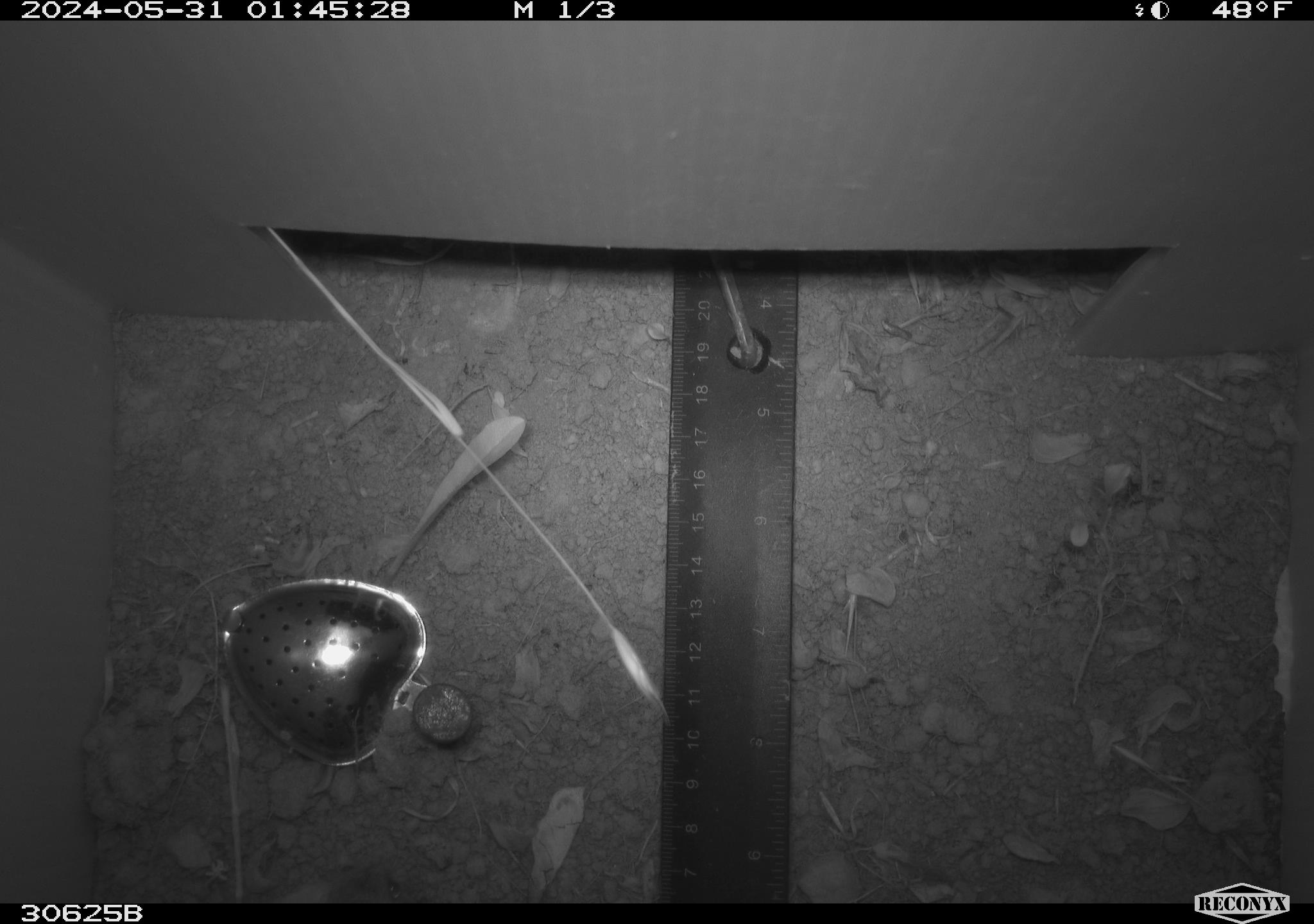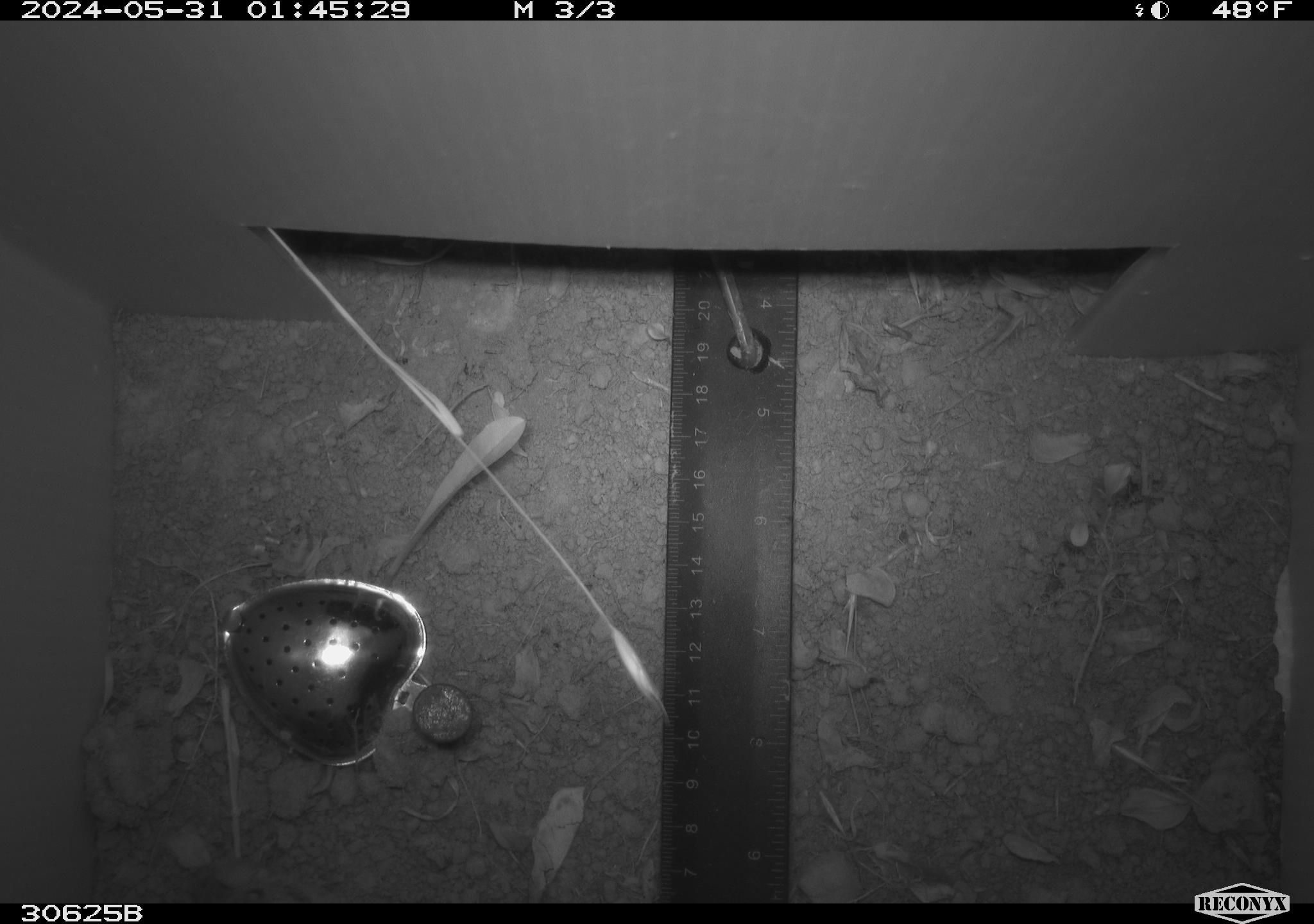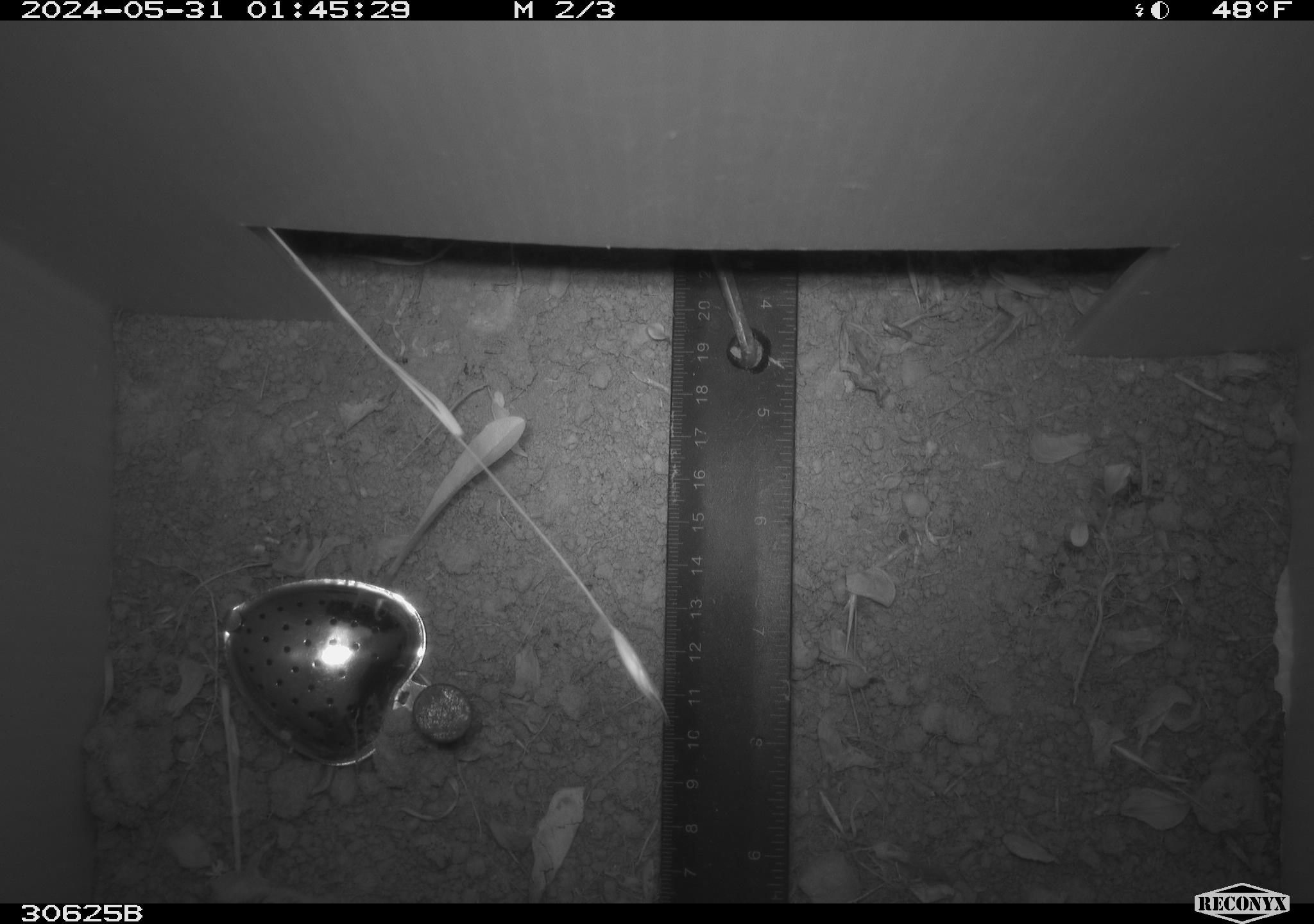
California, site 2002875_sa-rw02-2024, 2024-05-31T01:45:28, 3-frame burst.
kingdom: Animalia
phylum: Chordata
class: Mammalia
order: Rodentia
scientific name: Rodentia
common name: rodent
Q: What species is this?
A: Rodent (Rodentia).